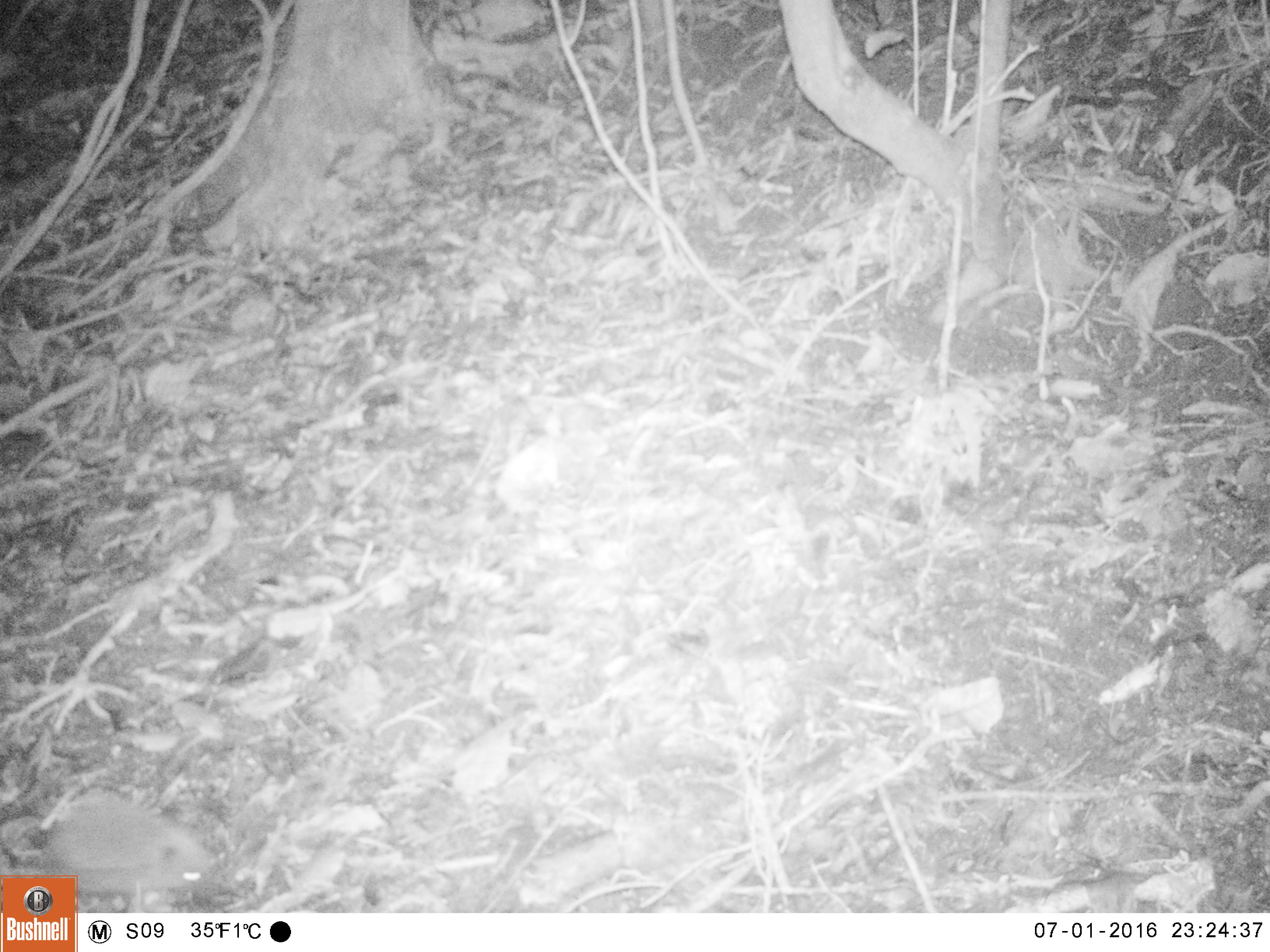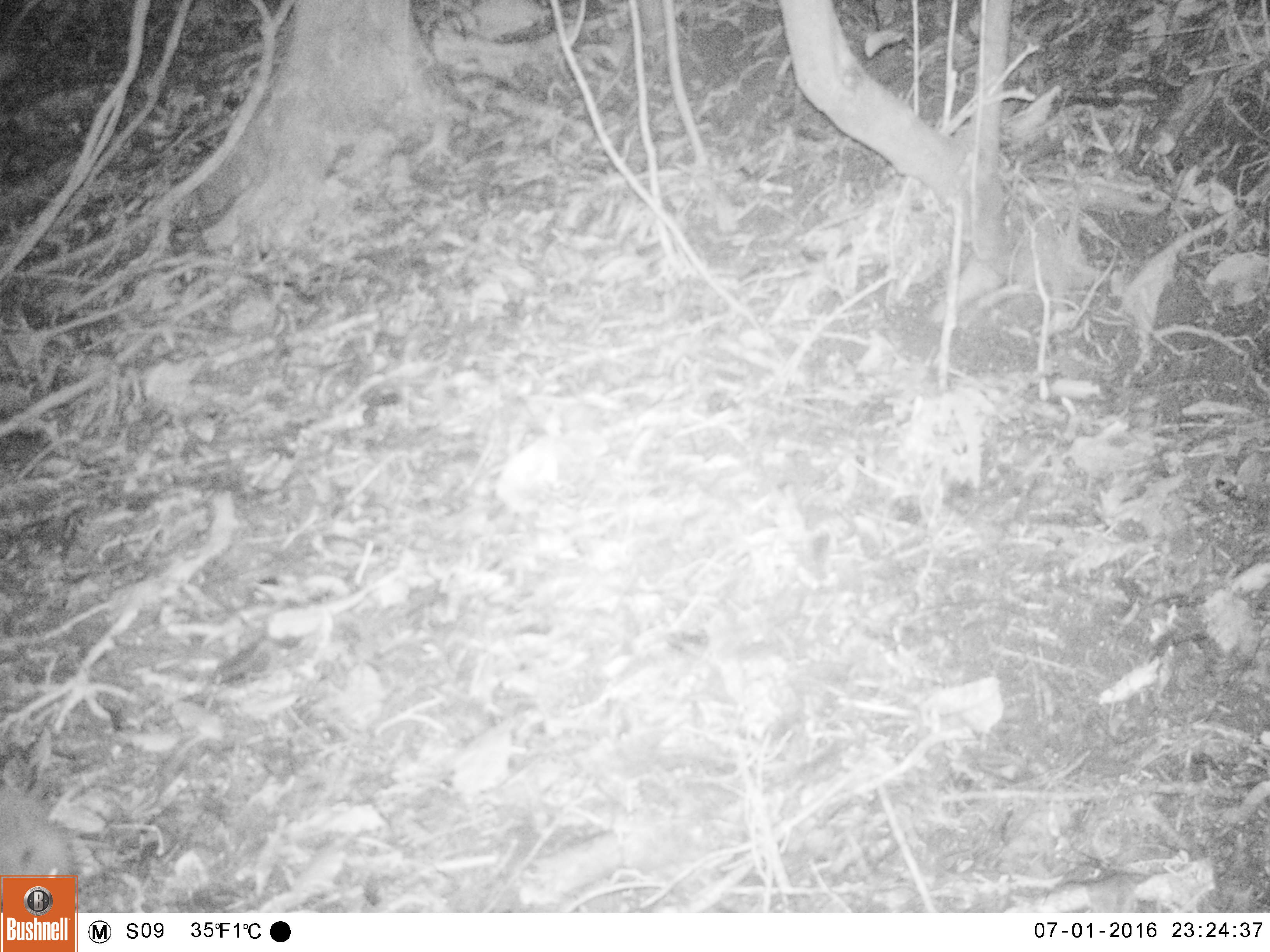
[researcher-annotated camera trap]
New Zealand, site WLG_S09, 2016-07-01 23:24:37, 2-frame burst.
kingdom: Animalia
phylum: Chordata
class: Mammalia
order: Eulipotyphla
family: Erinaceidae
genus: Erinaceus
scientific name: Erinaceus europaeus europaeus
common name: european hedgehog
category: hedgehog